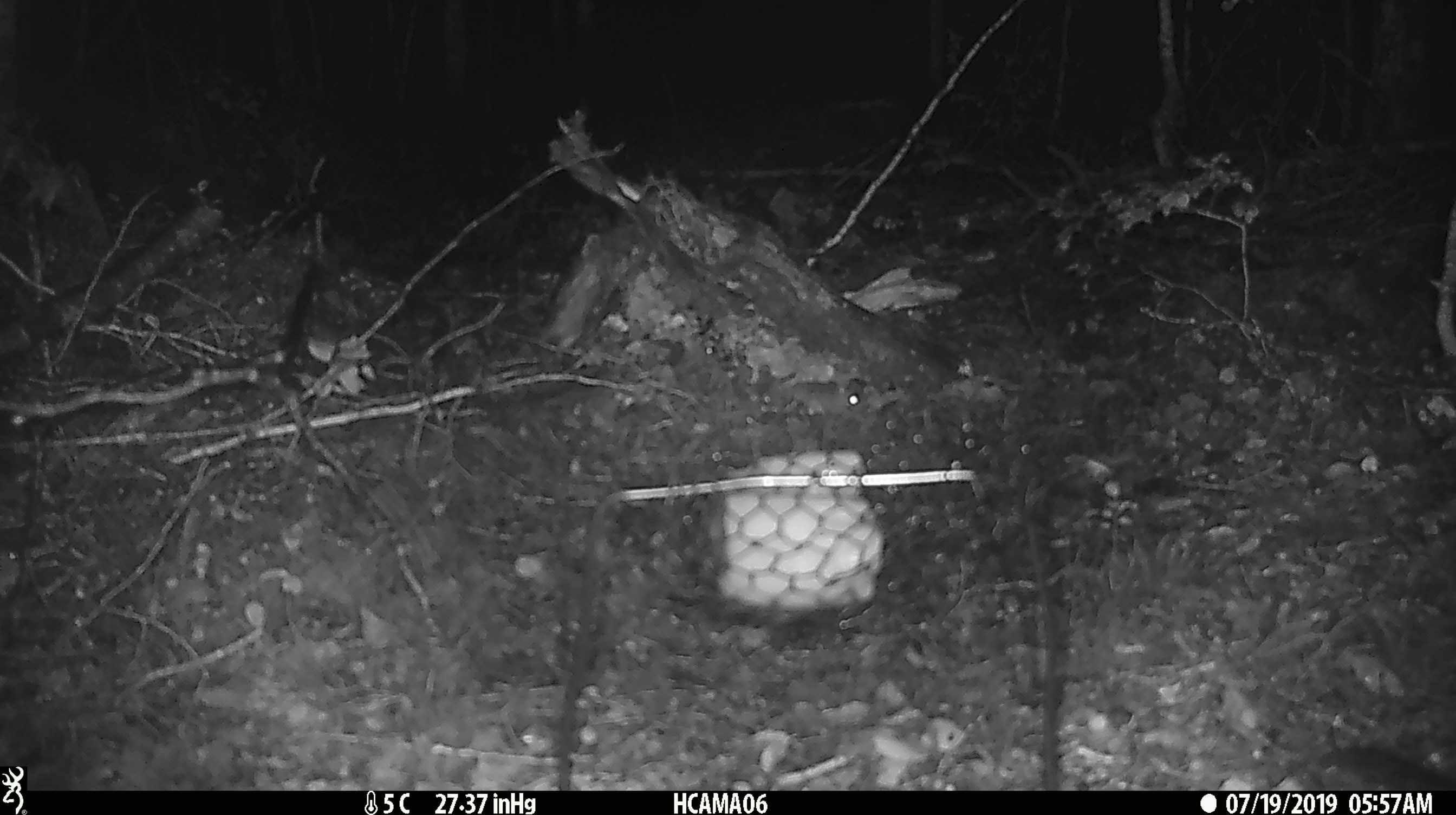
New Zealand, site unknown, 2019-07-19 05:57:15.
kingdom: Animalia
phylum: Chordata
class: Mammalia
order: Rodentia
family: Muridae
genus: Mus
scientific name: Mus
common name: mouse